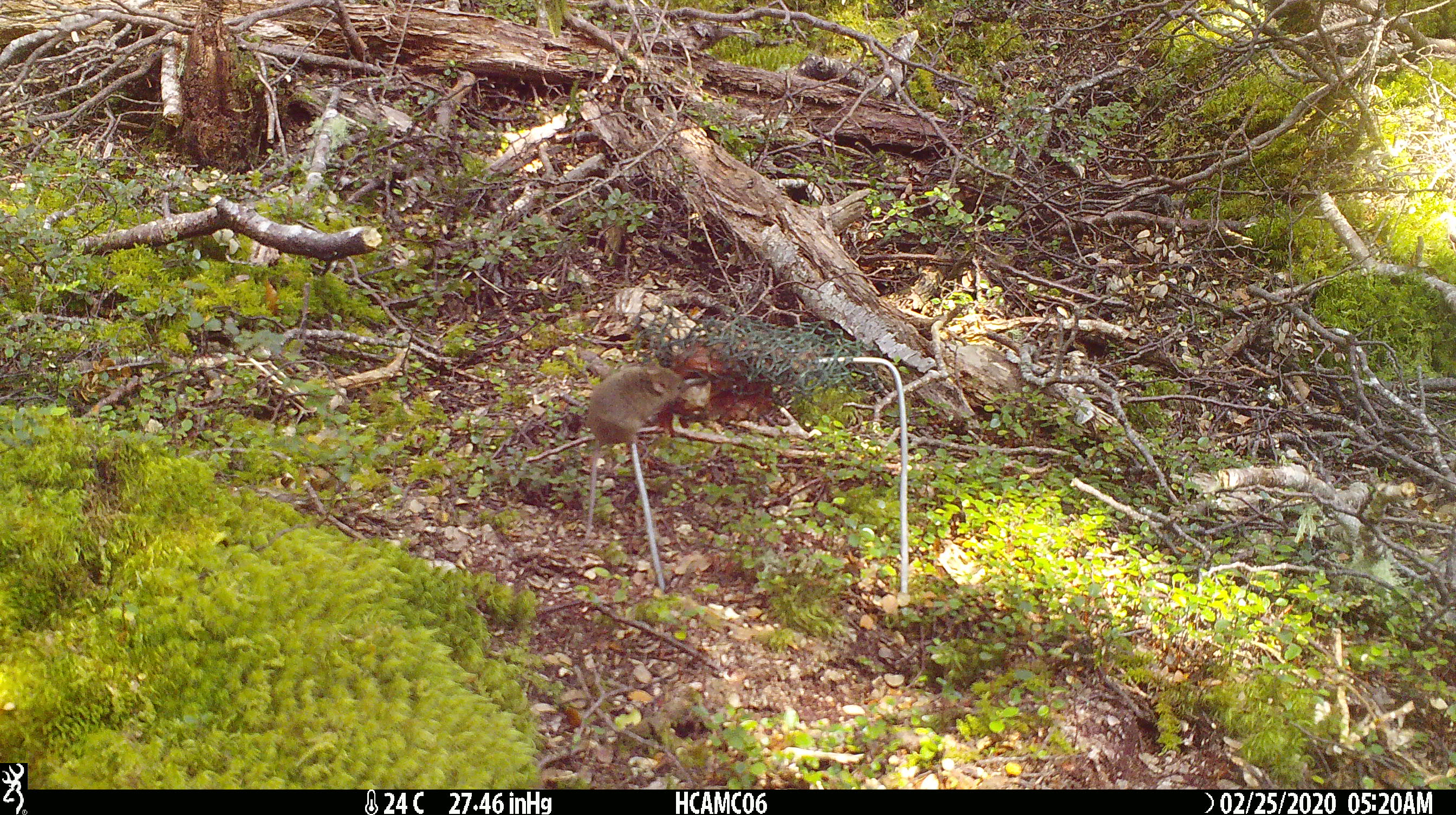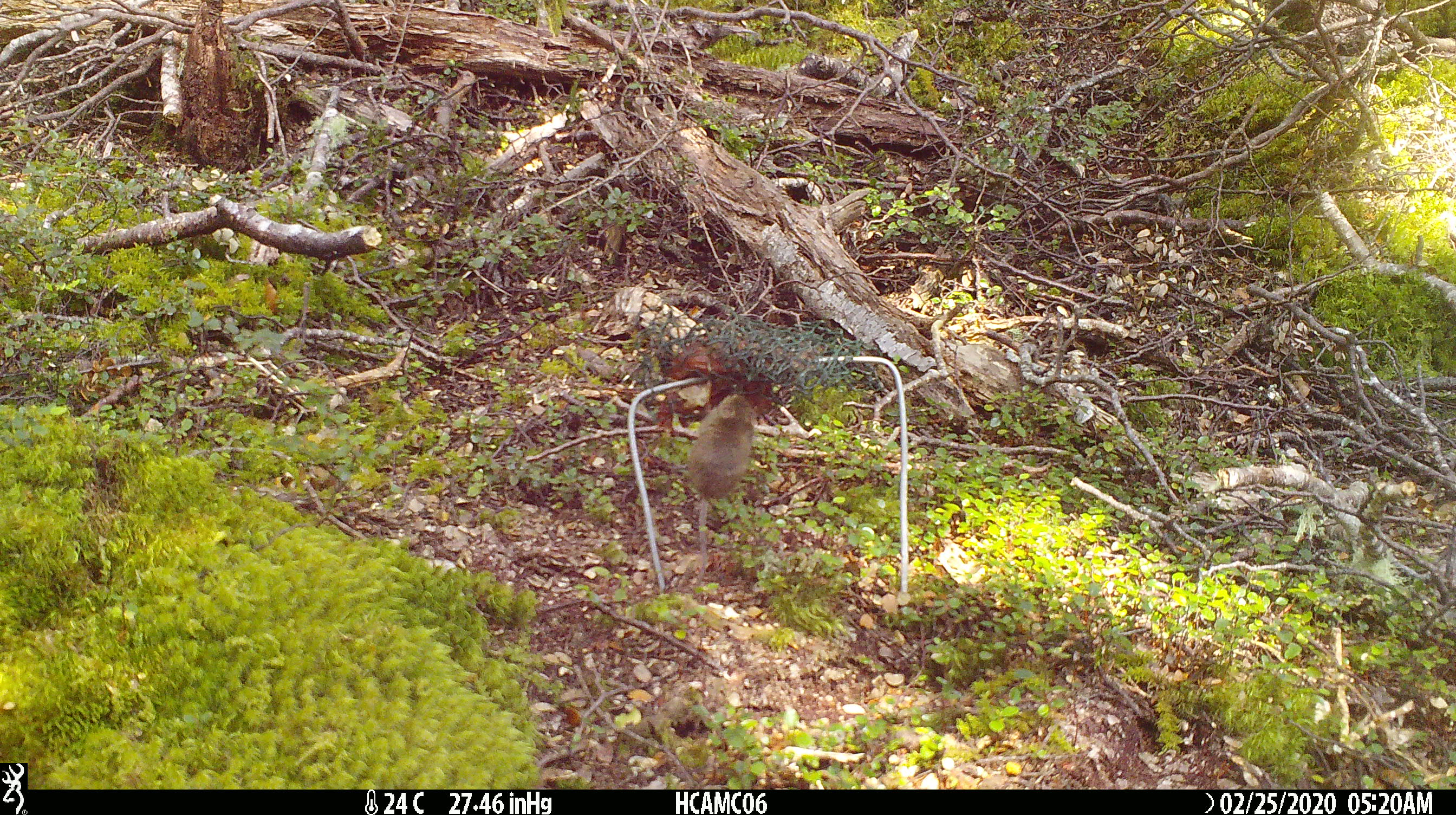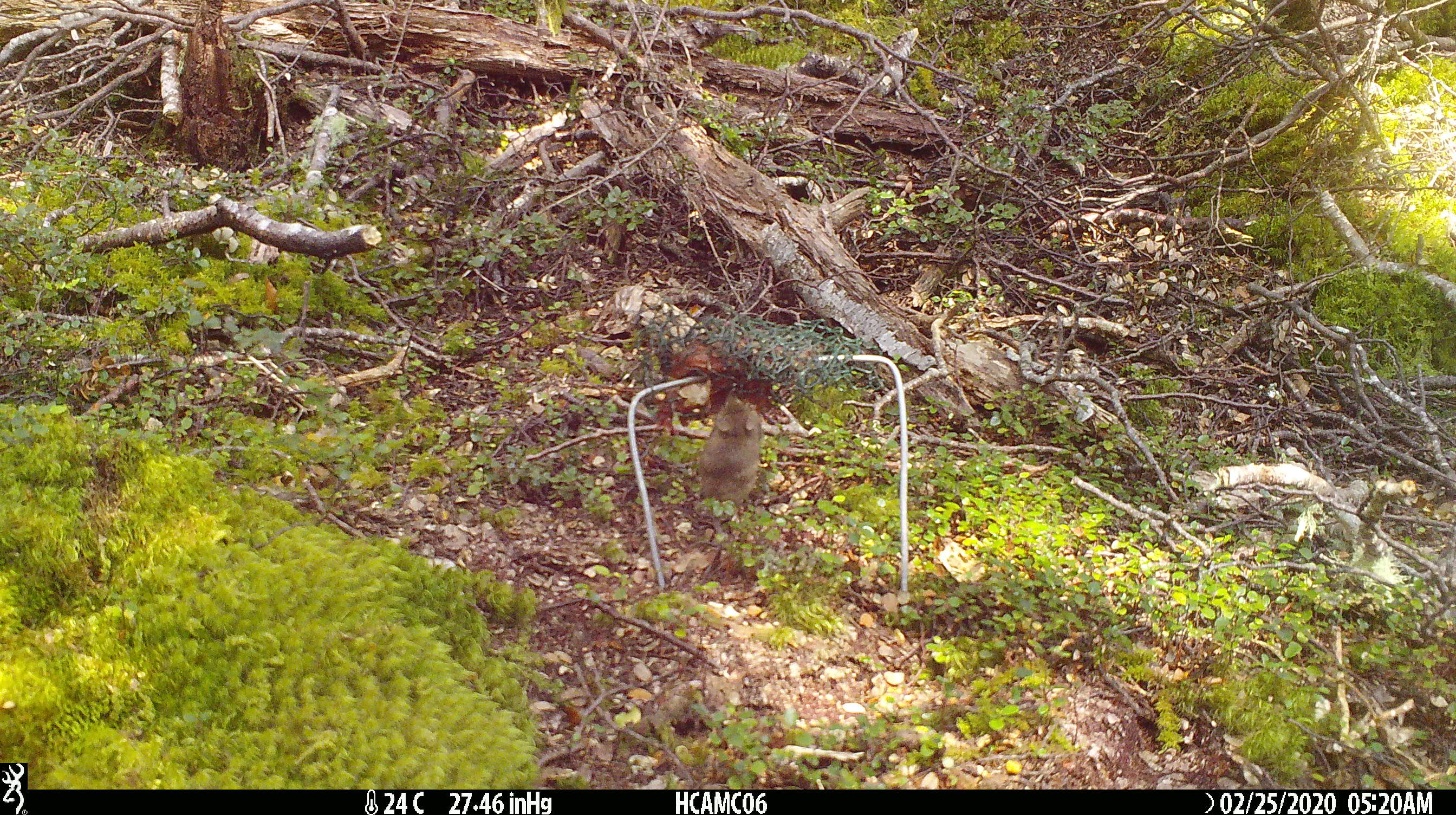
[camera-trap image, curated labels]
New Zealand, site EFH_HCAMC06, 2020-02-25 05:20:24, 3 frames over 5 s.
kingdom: Animalia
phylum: Chordata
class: Mammalia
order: Rodentia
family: Muridae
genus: Mus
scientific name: Mus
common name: mouse